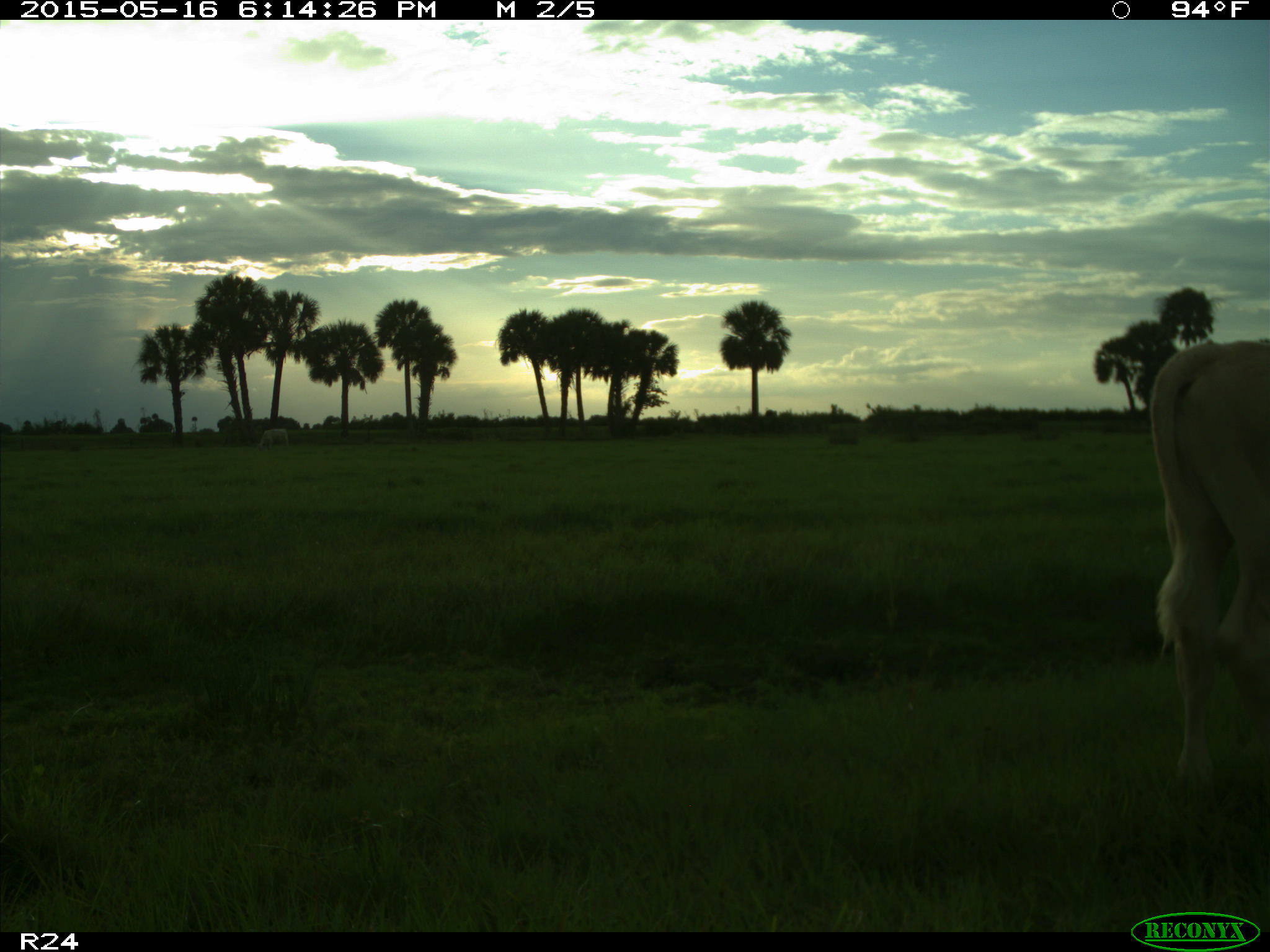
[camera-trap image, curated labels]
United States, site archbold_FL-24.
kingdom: Animalia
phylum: Chordata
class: Mammalia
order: Artiodactyla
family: Bovidae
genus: Bos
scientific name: Bos taurus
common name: domestic cow